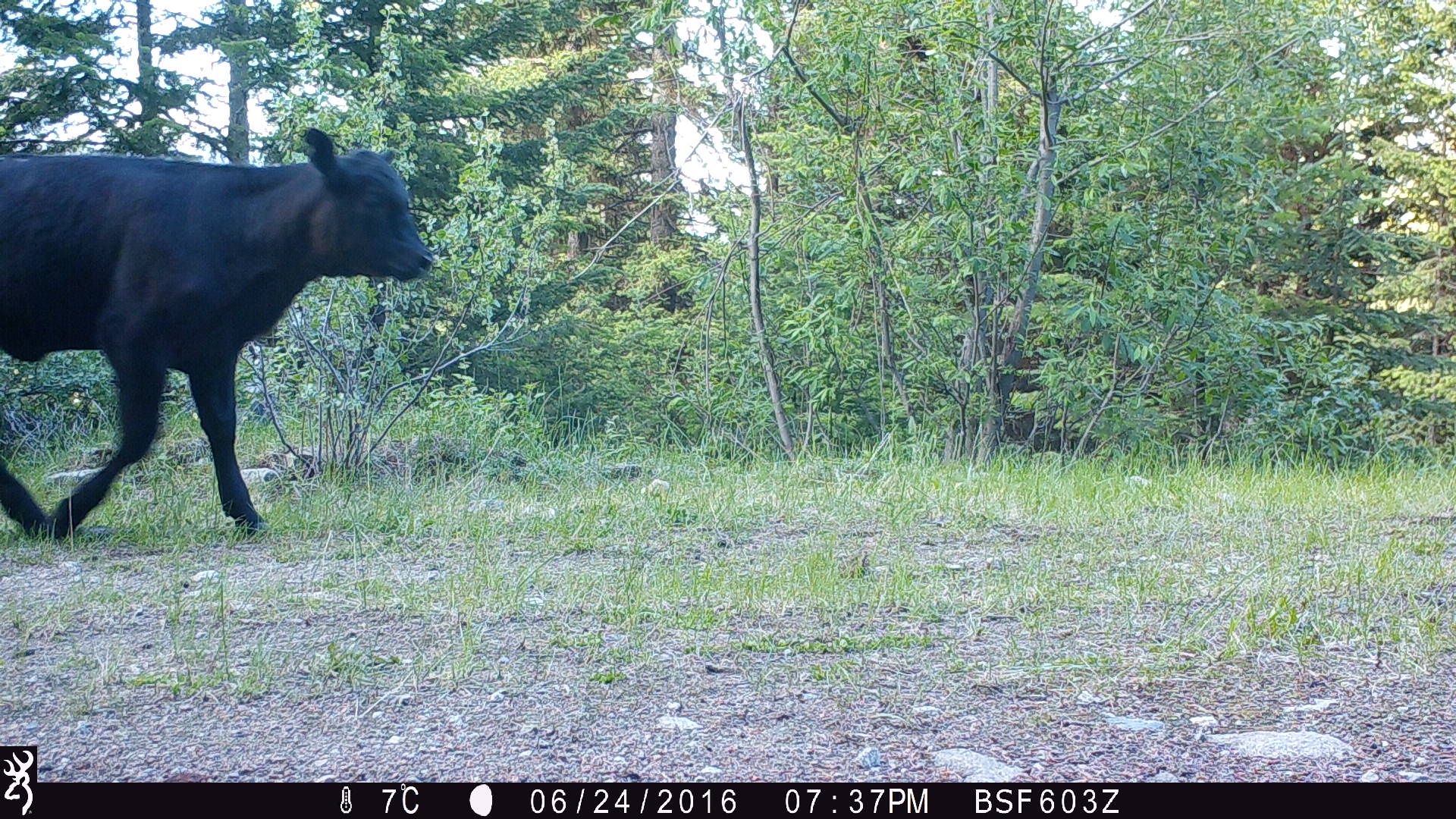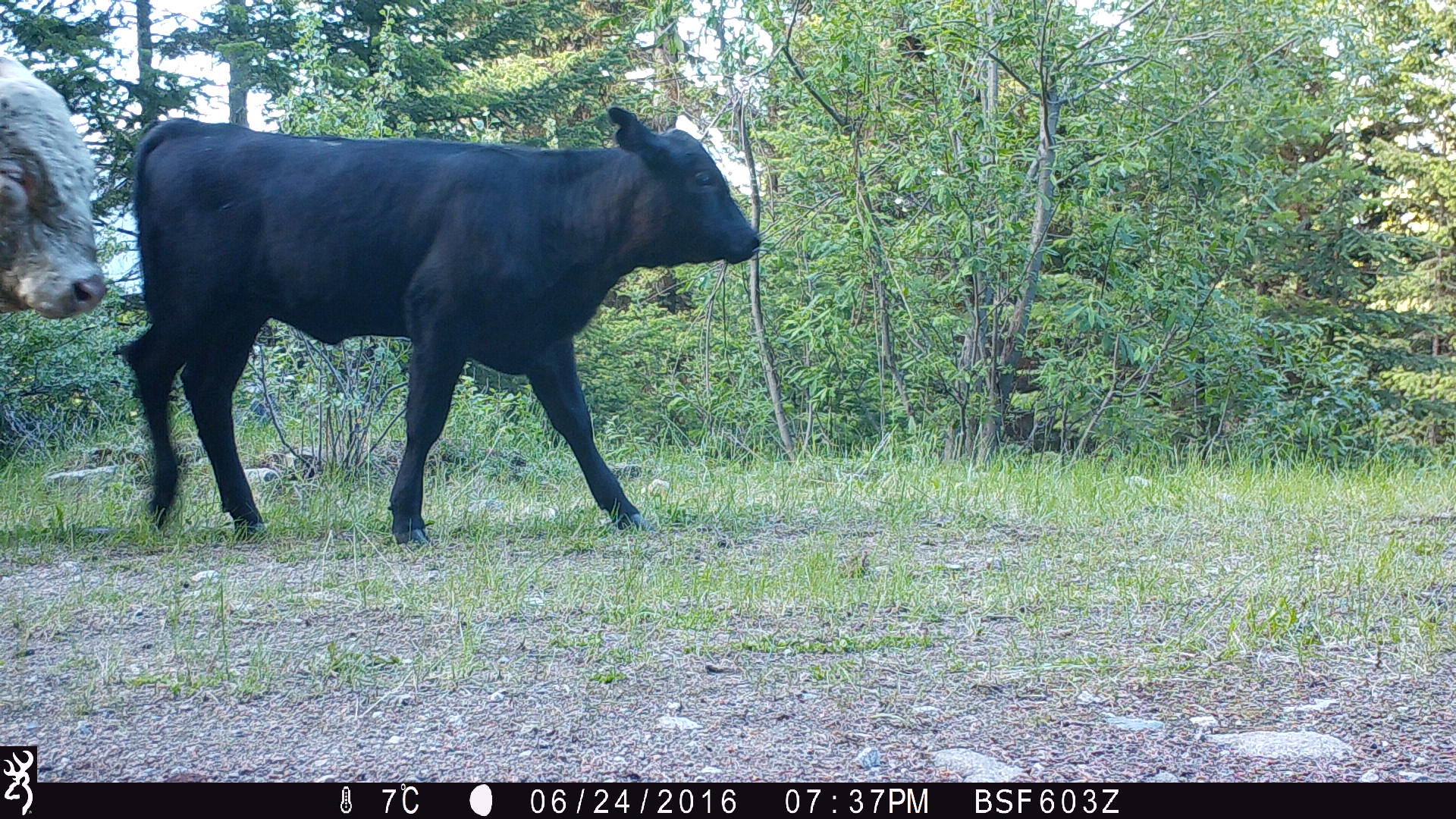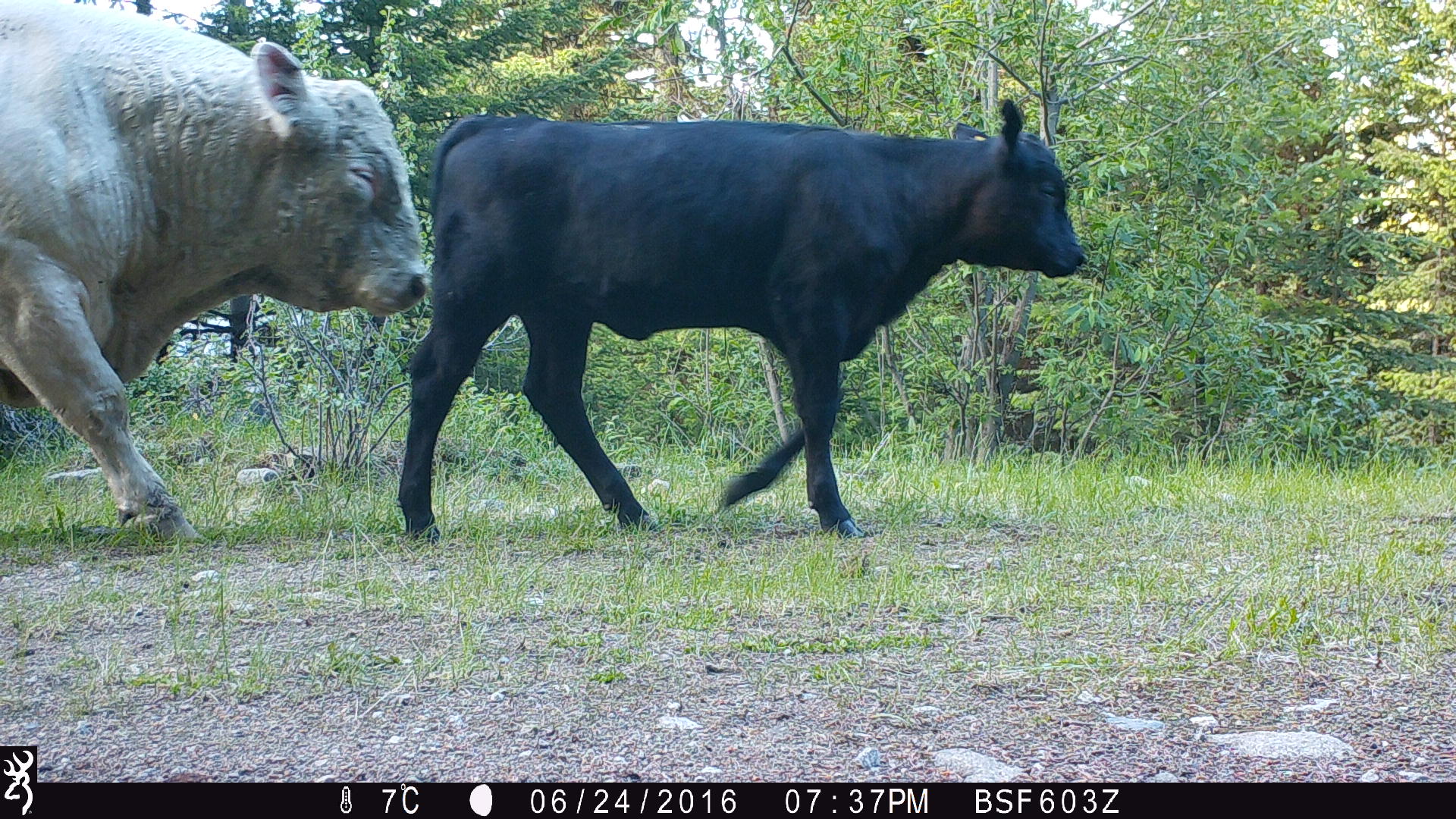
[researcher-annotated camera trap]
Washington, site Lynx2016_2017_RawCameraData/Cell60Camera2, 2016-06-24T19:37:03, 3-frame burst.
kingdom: Animalia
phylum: Chordata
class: Mammalia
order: Artiodactyla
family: Bovidae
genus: Bos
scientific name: Bos taurus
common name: domestic cattle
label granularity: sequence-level